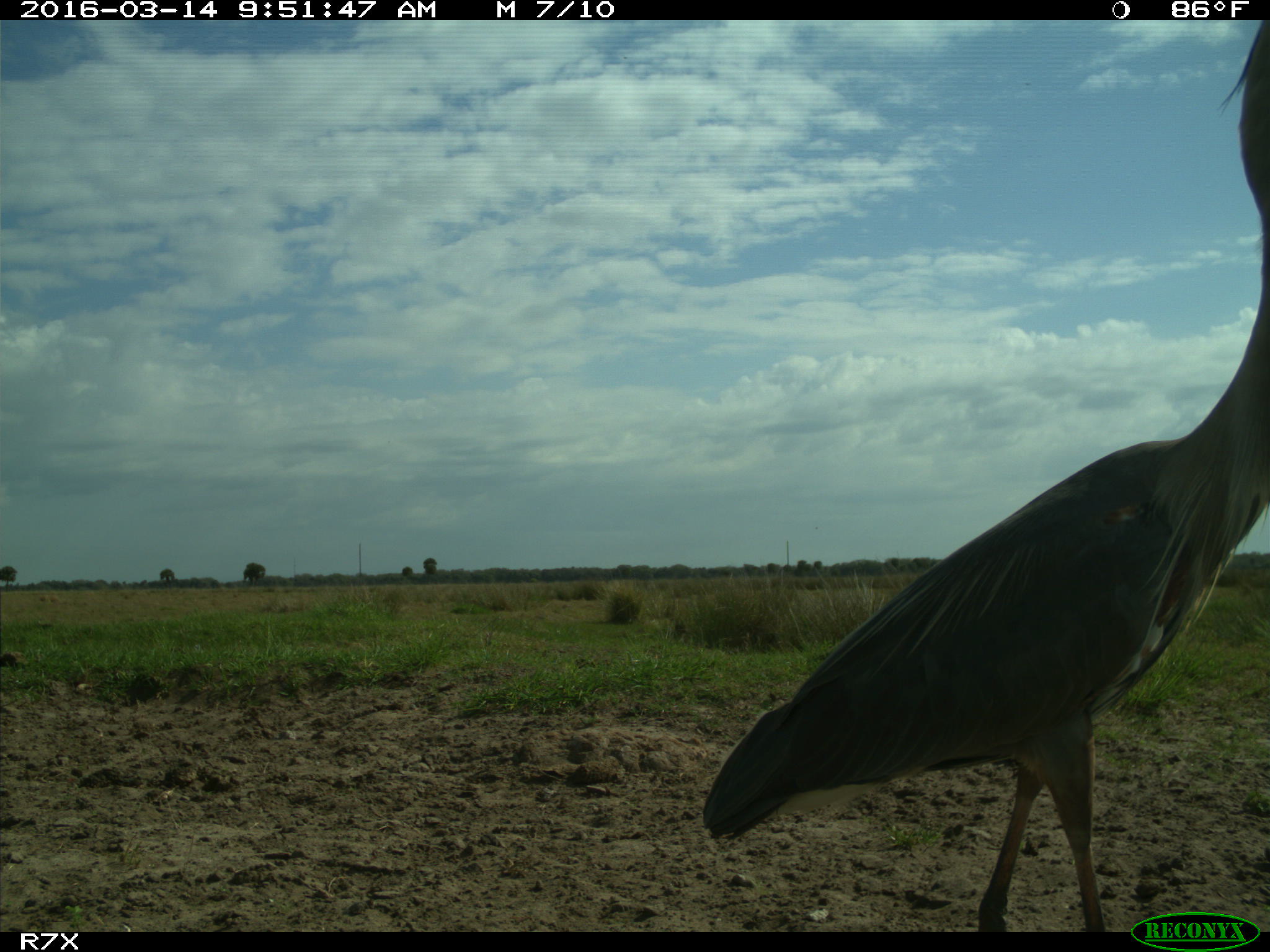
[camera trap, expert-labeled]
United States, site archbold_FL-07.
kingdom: Animalia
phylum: Chordata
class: Aves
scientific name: Aves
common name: birds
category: unidentified bird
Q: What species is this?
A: Unidentified bird (birds) (Aves).